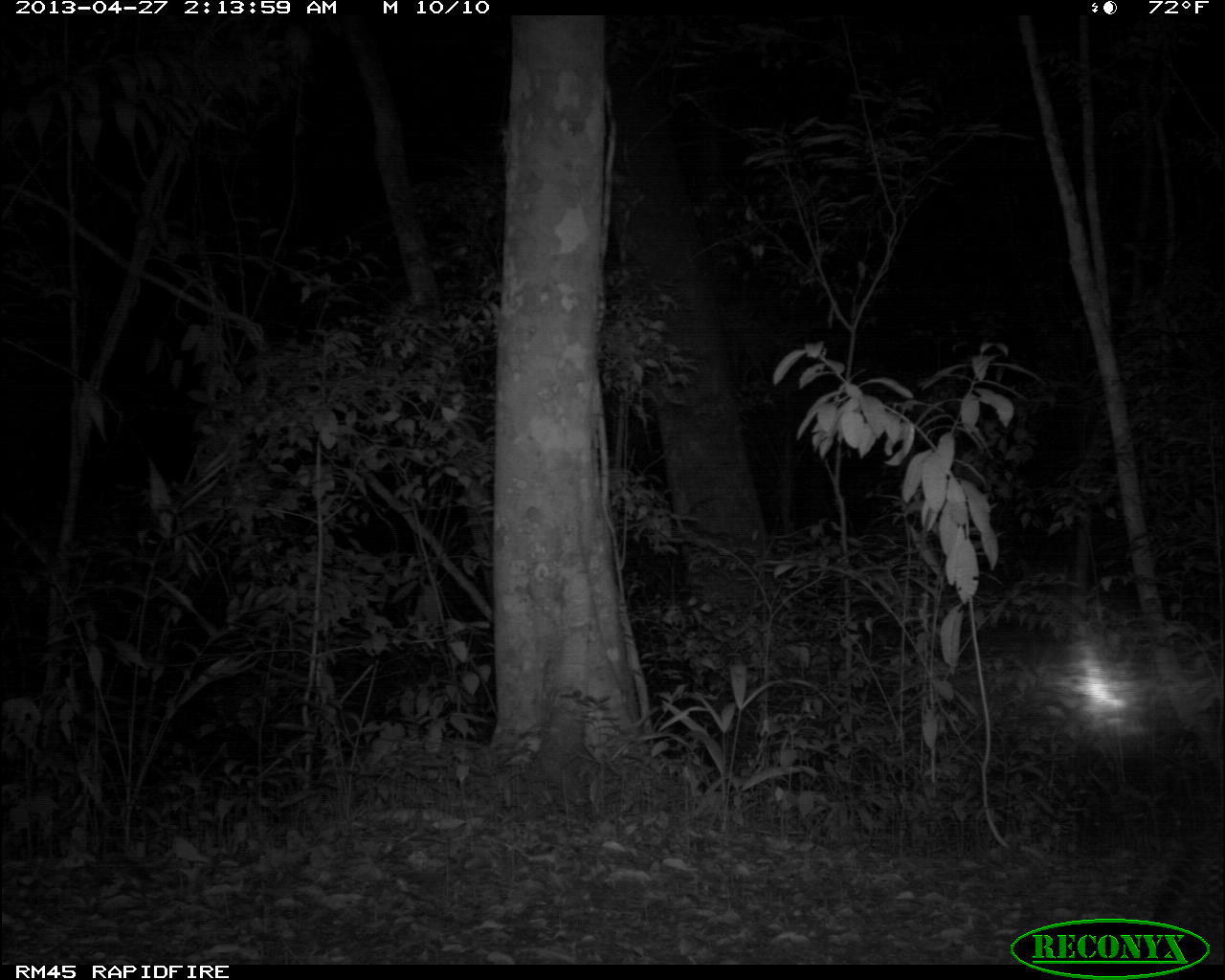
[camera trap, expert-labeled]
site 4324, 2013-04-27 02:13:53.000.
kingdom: Animalia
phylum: Chordata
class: Mammalia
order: Carnivora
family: Felidae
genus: Leopardus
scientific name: Leopardus pardalis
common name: ocelot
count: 1